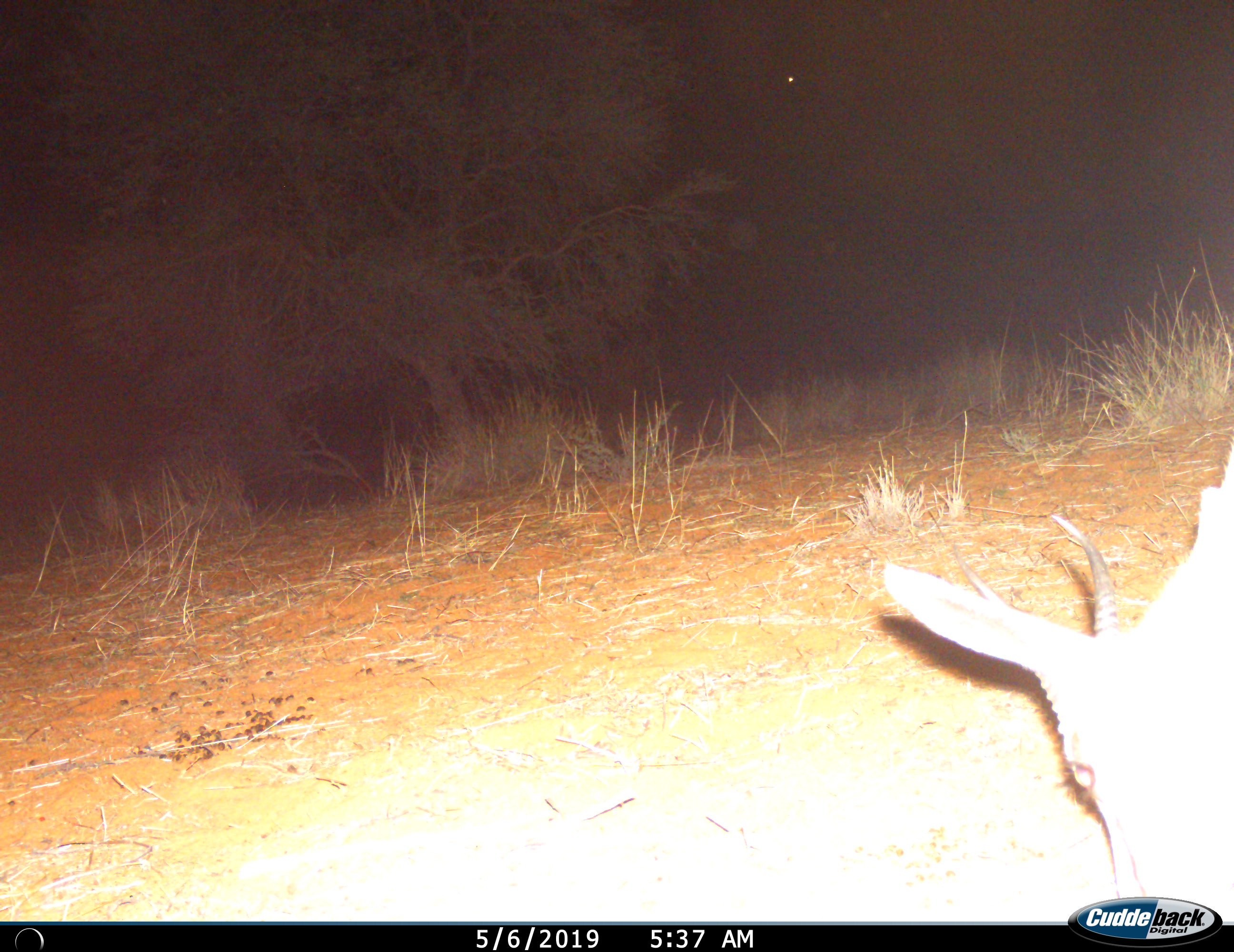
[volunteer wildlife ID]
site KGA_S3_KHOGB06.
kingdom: Animalia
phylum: Chordata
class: Mammalia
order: Artiodactyla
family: Bovidae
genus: Antidorcas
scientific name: Antidorcas marsupialis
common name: springbok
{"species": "springbok (Antidorcas marsupialis)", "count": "1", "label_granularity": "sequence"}